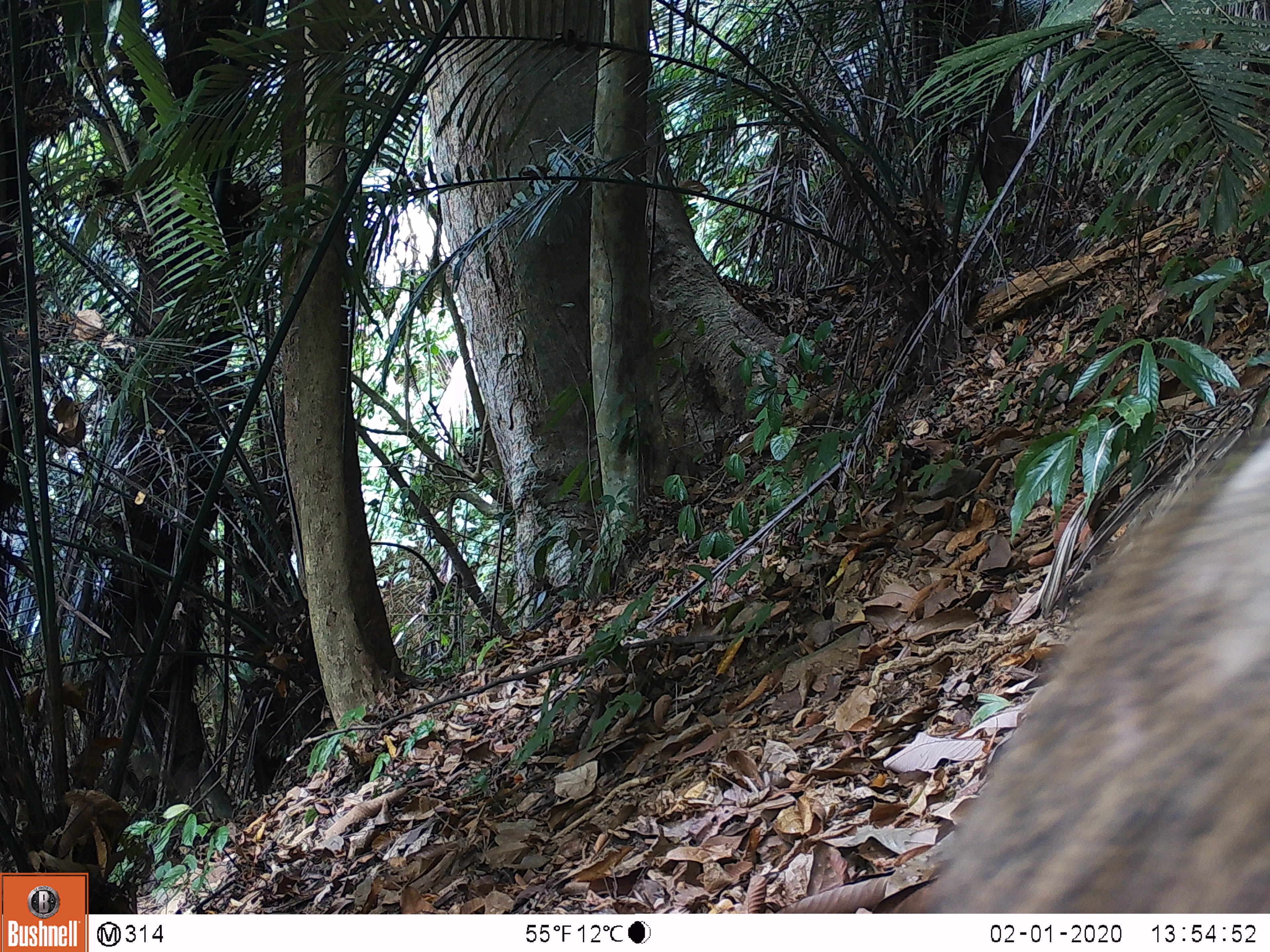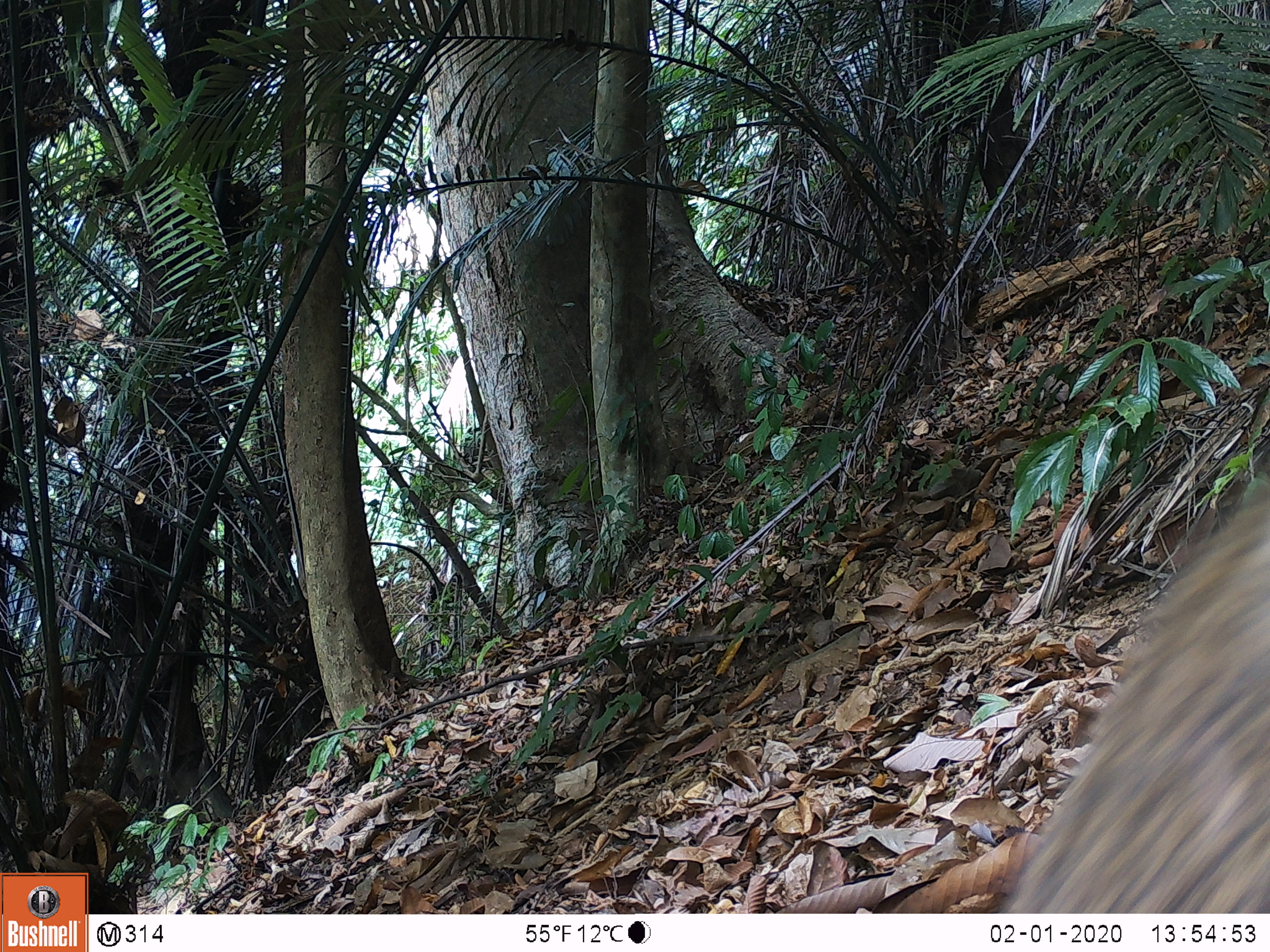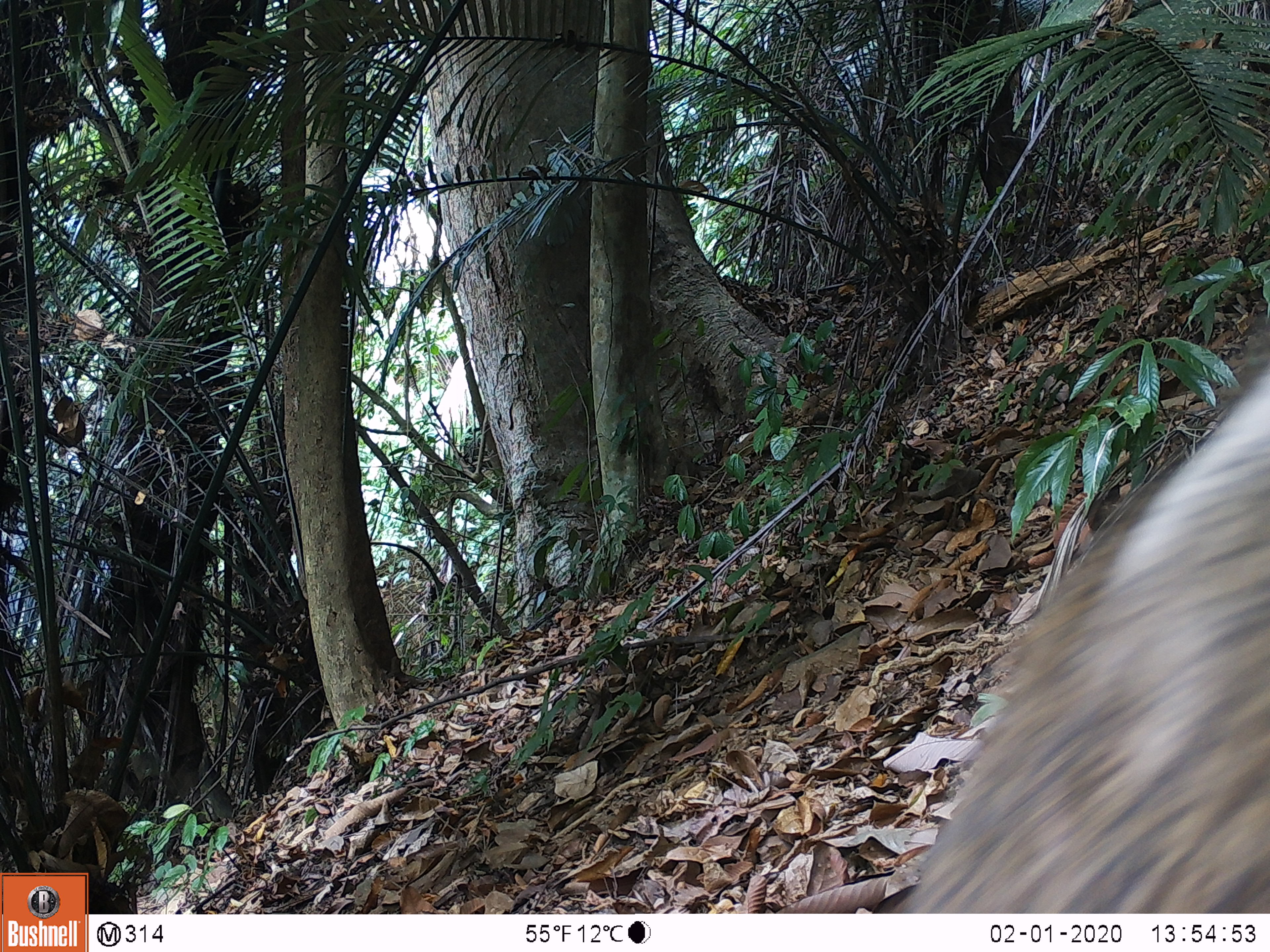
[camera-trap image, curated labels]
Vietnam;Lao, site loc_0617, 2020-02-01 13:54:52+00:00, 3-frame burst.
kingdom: Animalia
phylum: Chordata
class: Mammalia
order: Artiodactyla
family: Suidae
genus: Sus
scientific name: Sus scrofa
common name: eurasian wild pig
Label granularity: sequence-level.